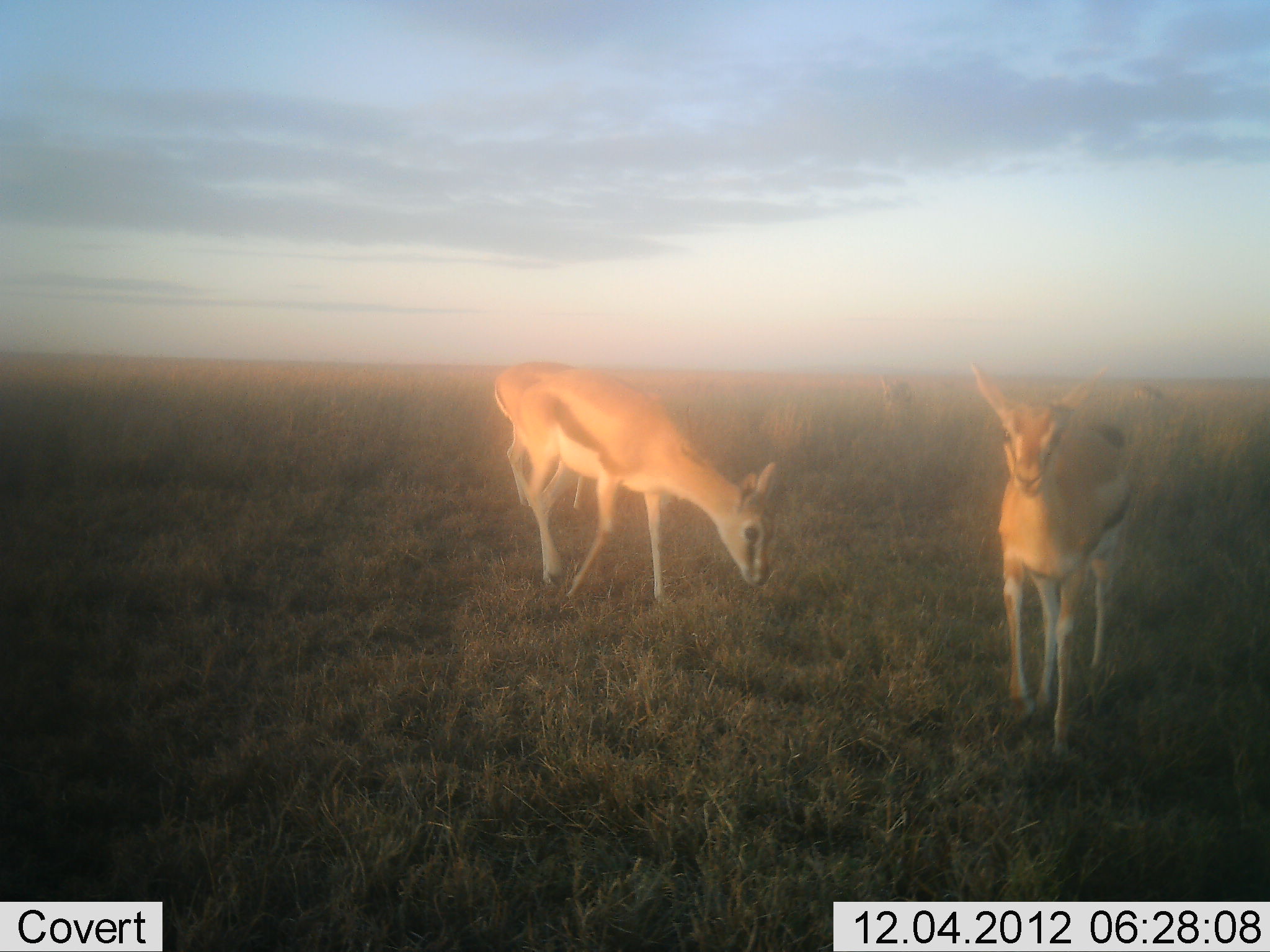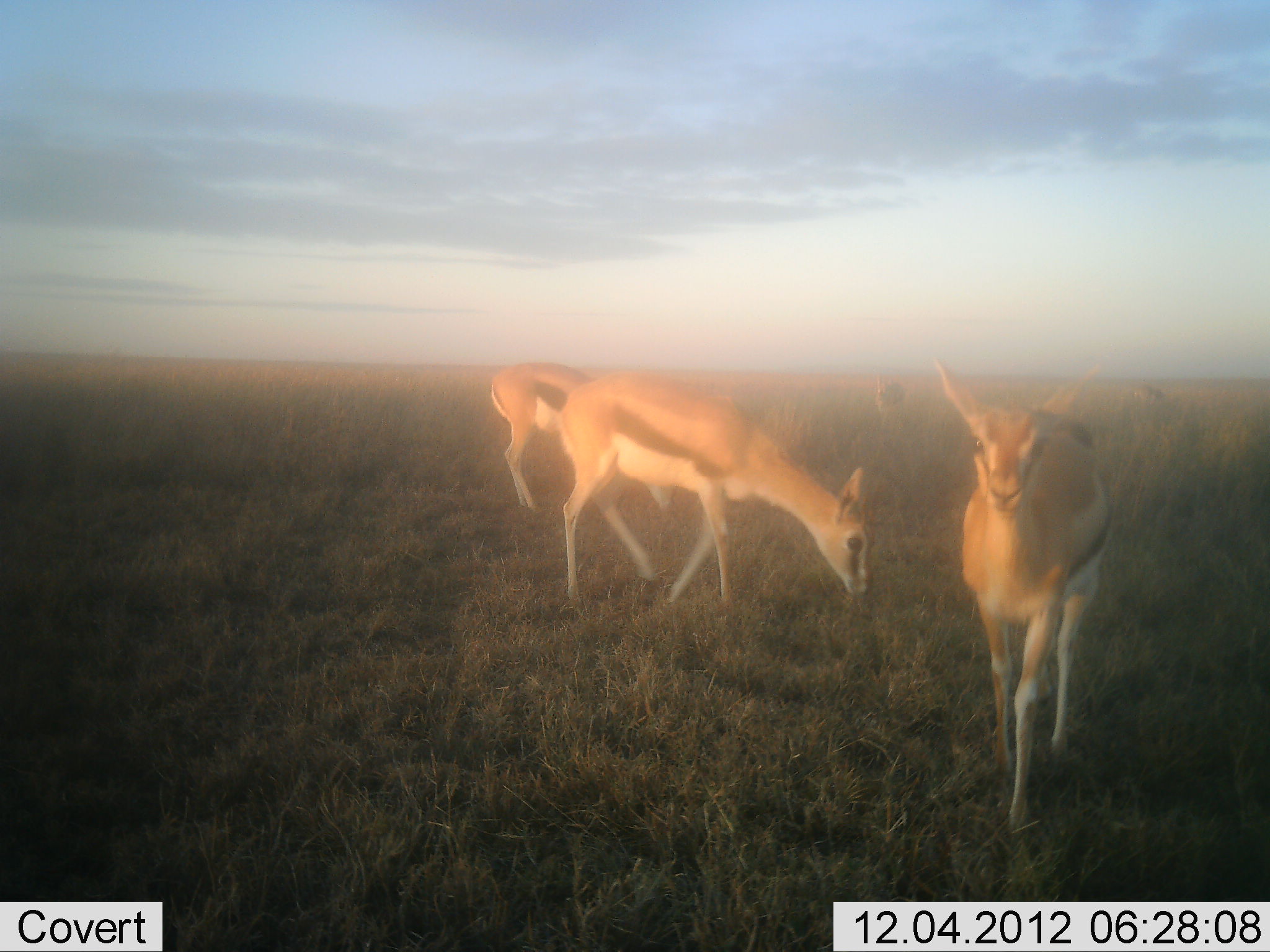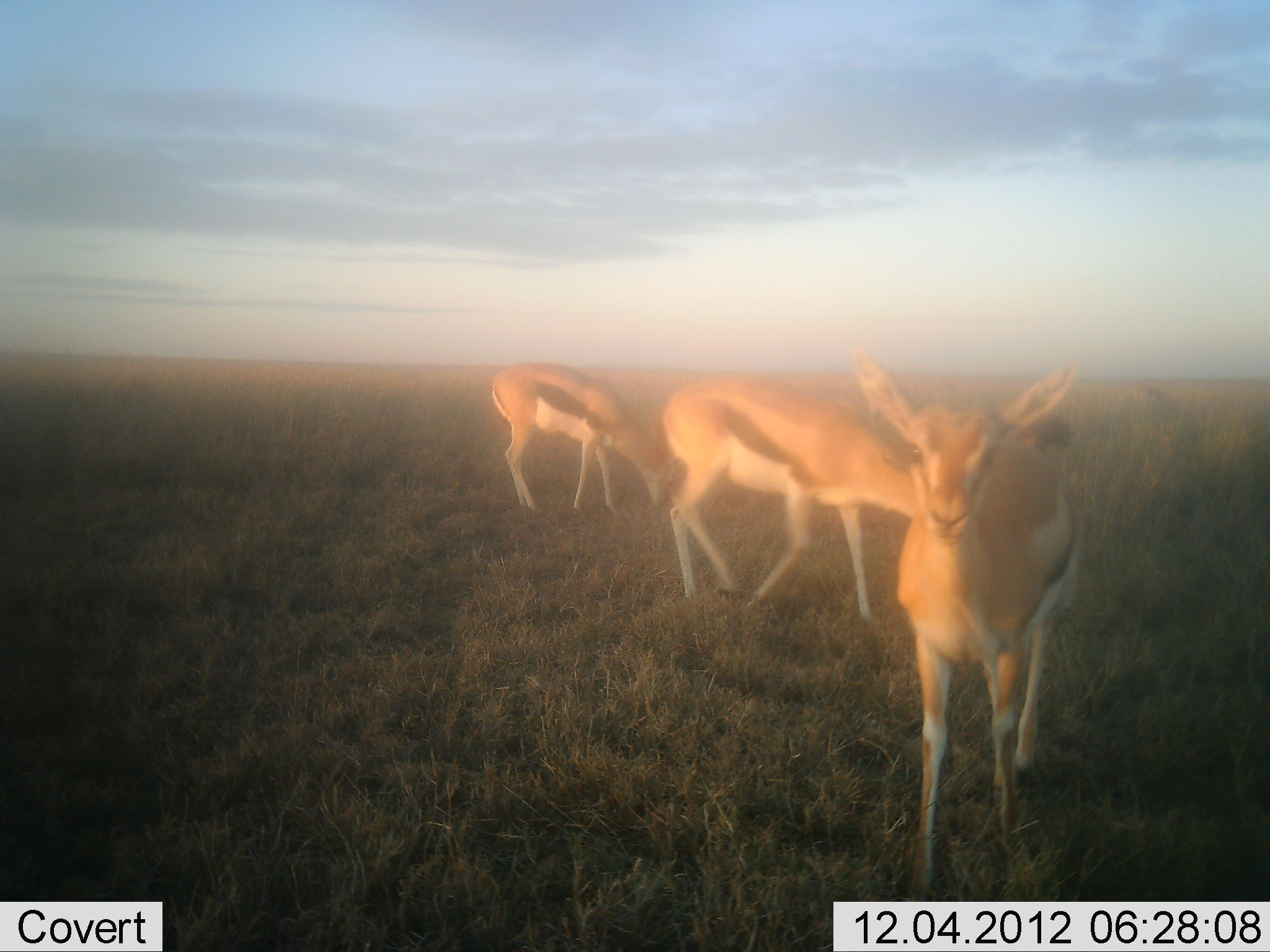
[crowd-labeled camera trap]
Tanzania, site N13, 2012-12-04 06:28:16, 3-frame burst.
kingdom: Animalia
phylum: Chordata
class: Mammalia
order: Artiodactyla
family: Bovidae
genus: Eudorcas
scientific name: Eudorcas thomsonii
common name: thomson's gazelle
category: gazellethomsons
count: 4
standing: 27%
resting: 0%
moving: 82%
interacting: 0%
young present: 0%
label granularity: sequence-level